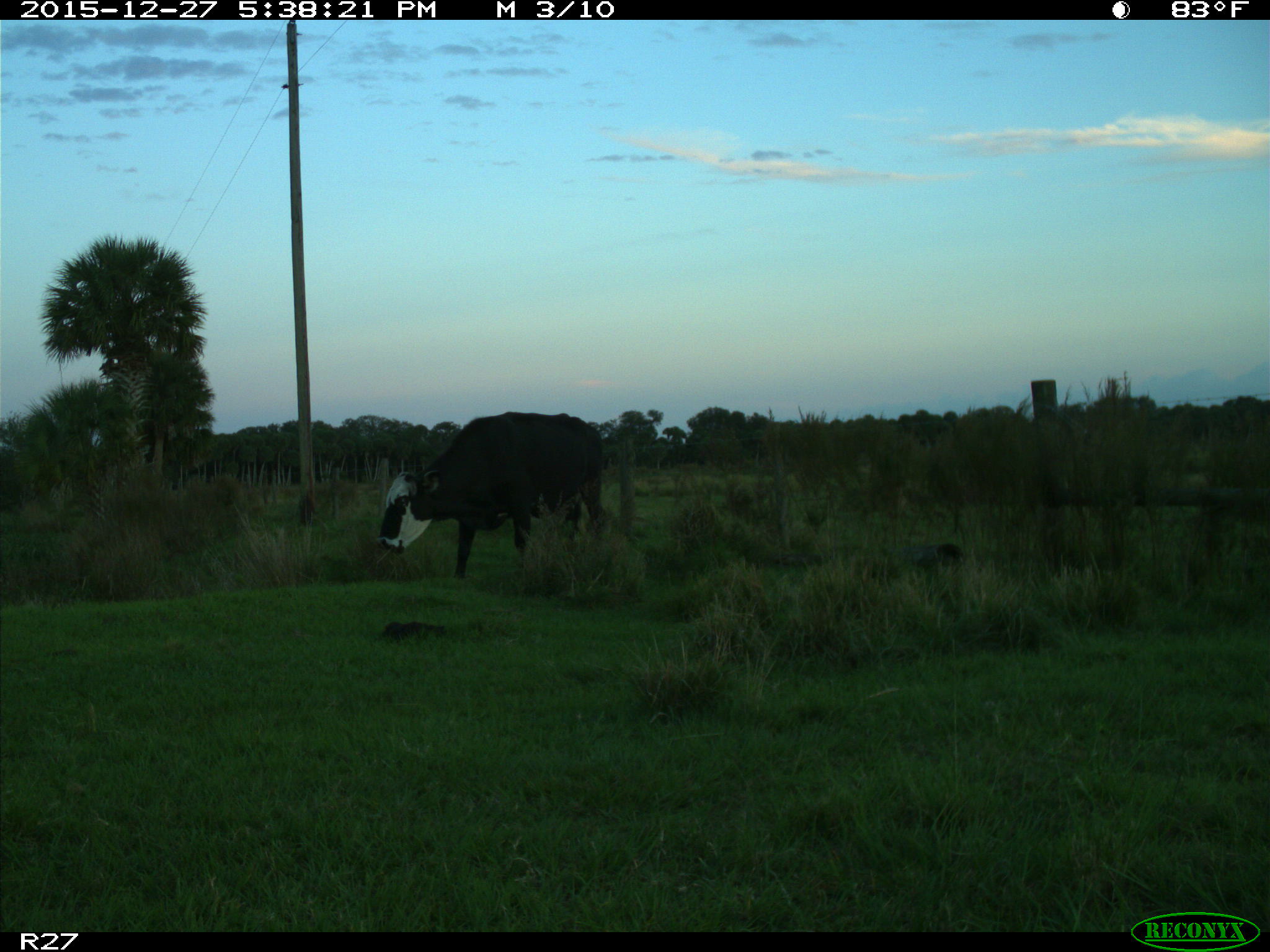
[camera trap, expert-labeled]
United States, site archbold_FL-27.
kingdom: Animalia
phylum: Chordata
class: Mammalia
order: Artiodactyla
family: Bovidae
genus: Bos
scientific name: Bos taurus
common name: domestic cow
Bos taurus (domestic cow).